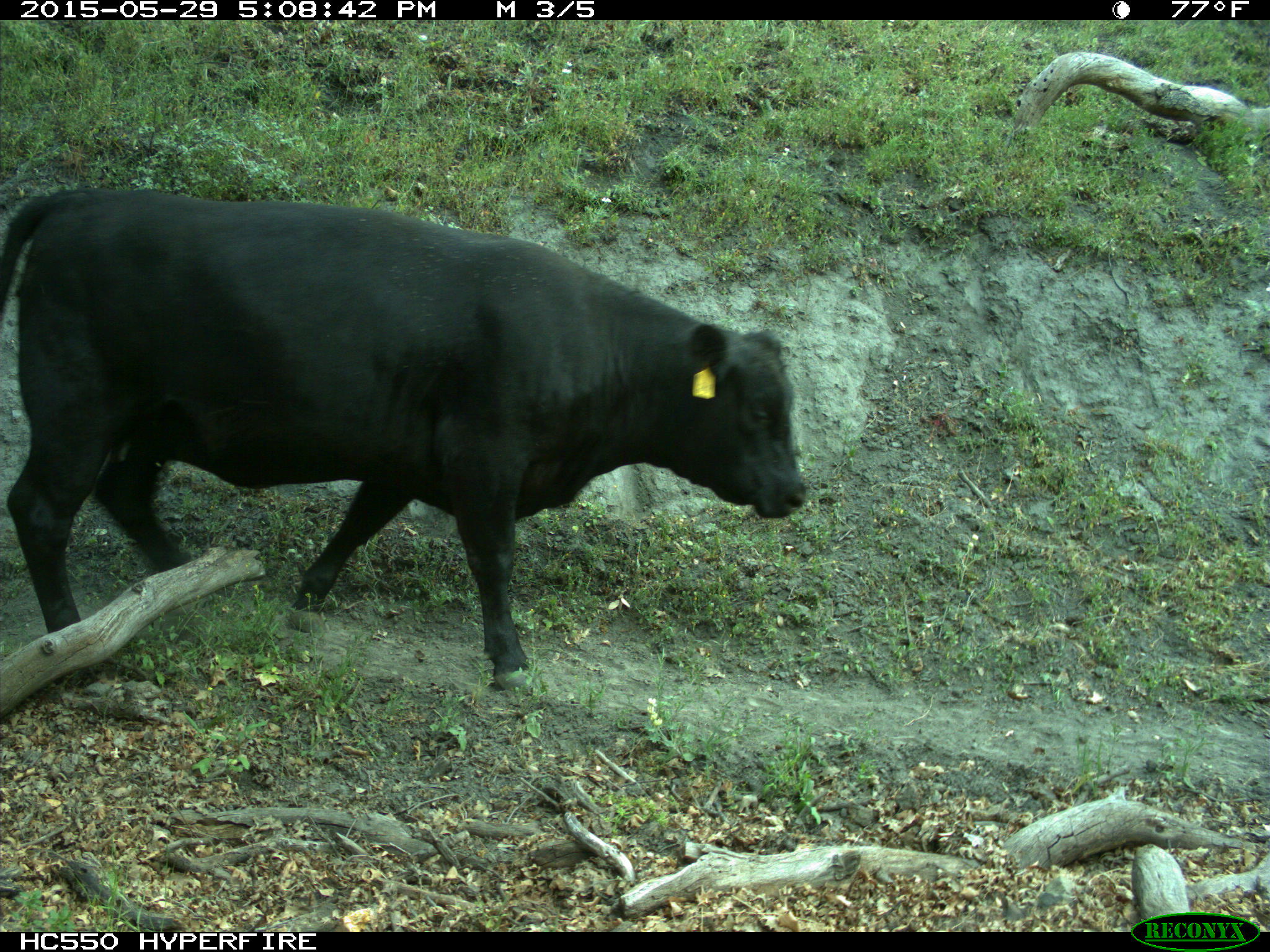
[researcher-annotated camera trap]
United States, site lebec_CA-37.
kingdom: Animalia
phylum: Chordata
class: Mammalia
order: Artiodactyla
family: Bovidae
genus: Bos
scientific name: Bos taurus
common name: domestic cow